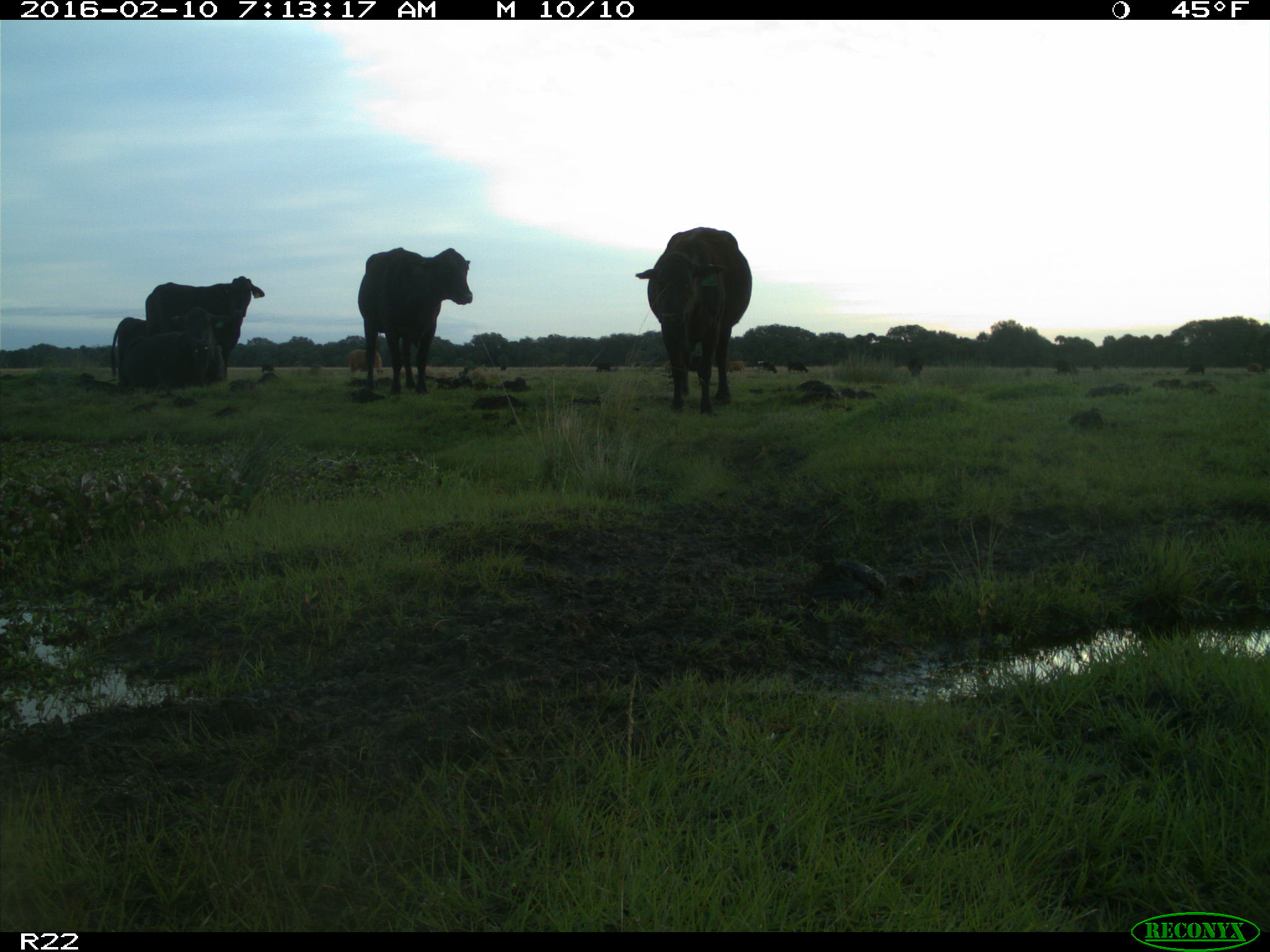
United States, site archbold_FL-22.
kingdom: Animalia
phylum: Chordata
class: Mammalia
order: Artiodactyla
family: Bovidae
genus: Bos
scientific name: Bos taurus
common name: domestic cow